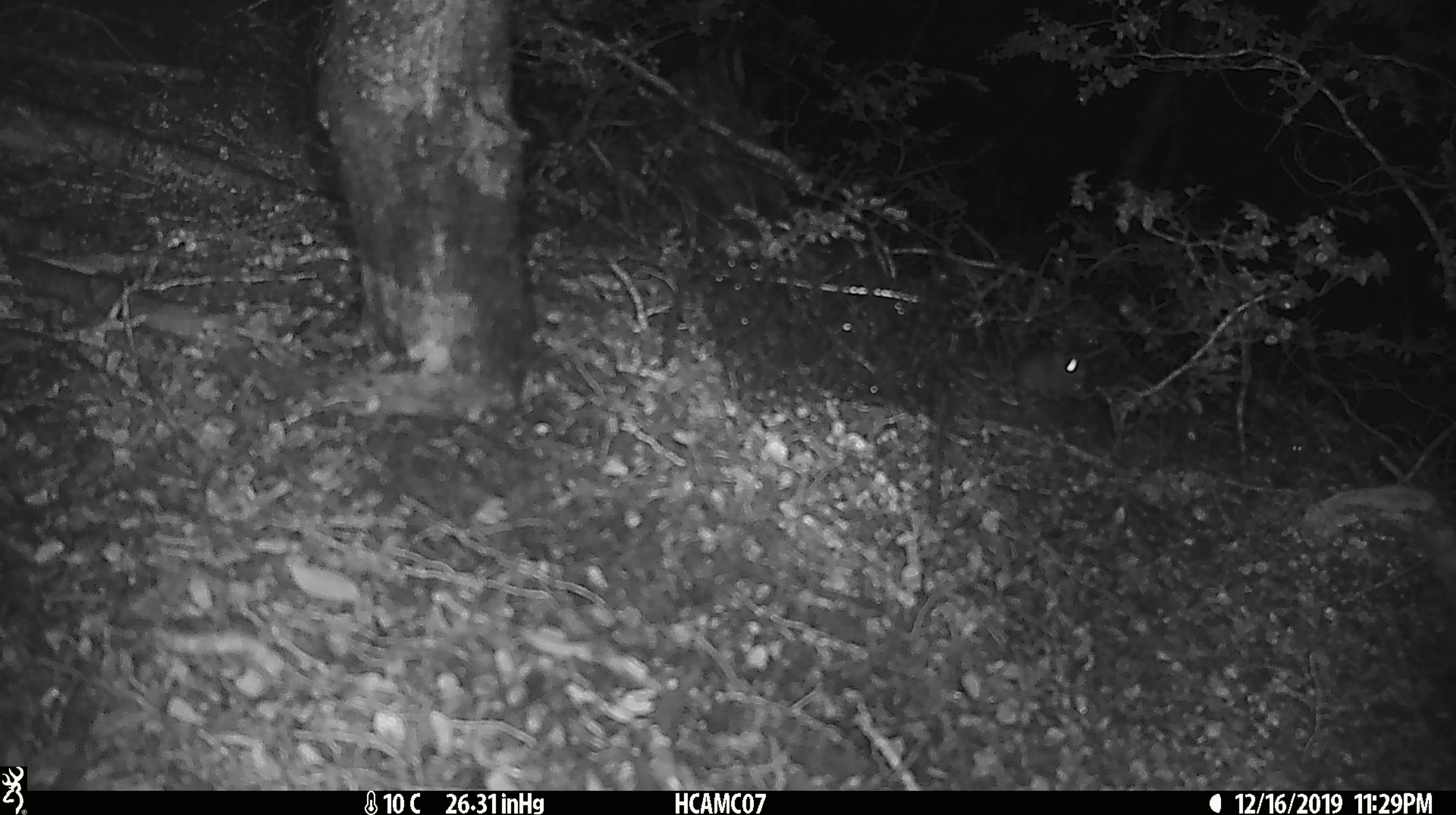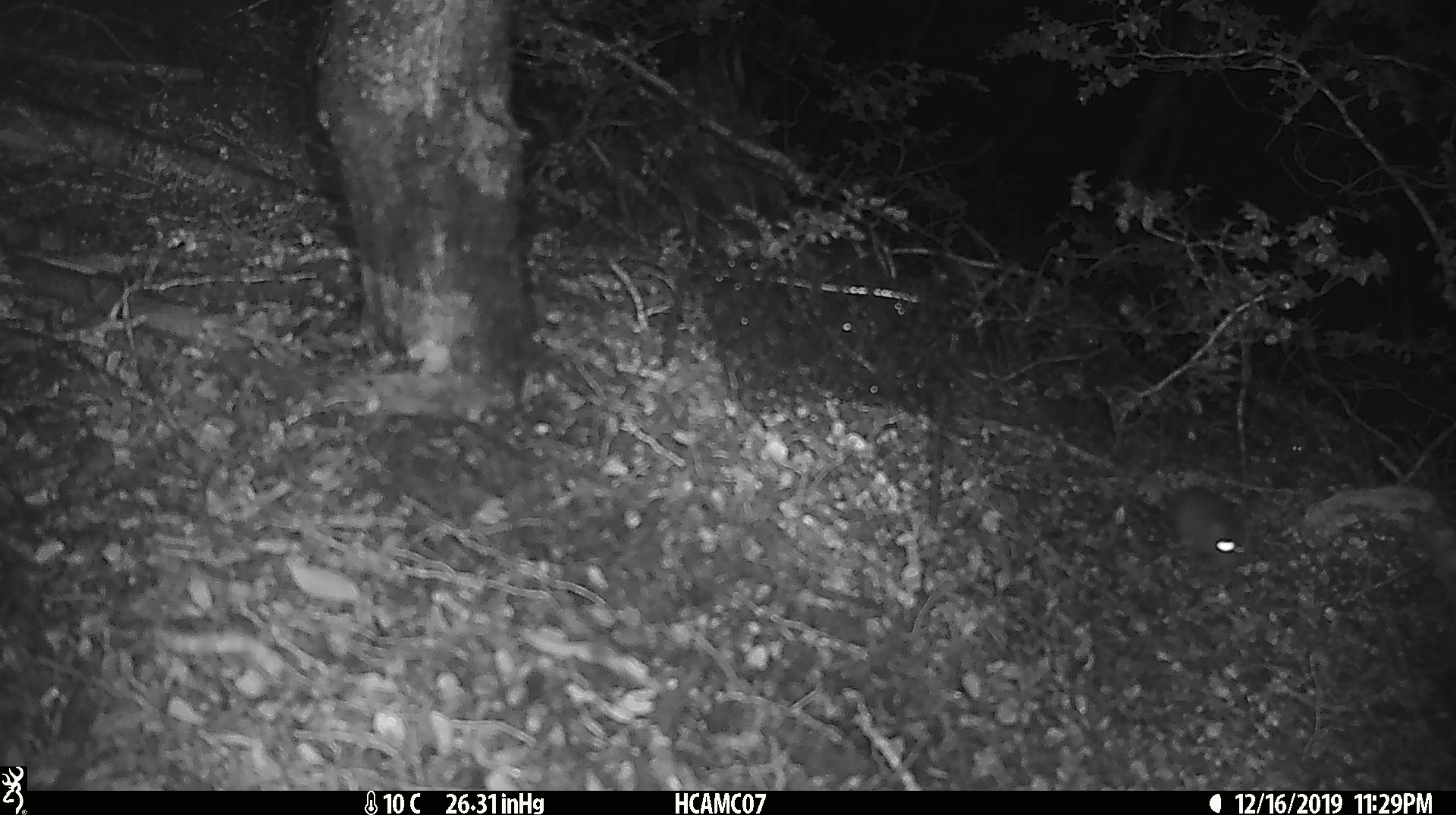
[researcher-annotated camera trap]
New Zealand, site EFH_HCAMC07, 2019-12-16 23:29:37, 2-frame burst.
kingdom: Animalia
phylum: Chordata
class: Mammalia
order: Rodentia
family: Muridae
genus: Mus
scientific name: Mus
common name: mouse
Mouse (Mus).